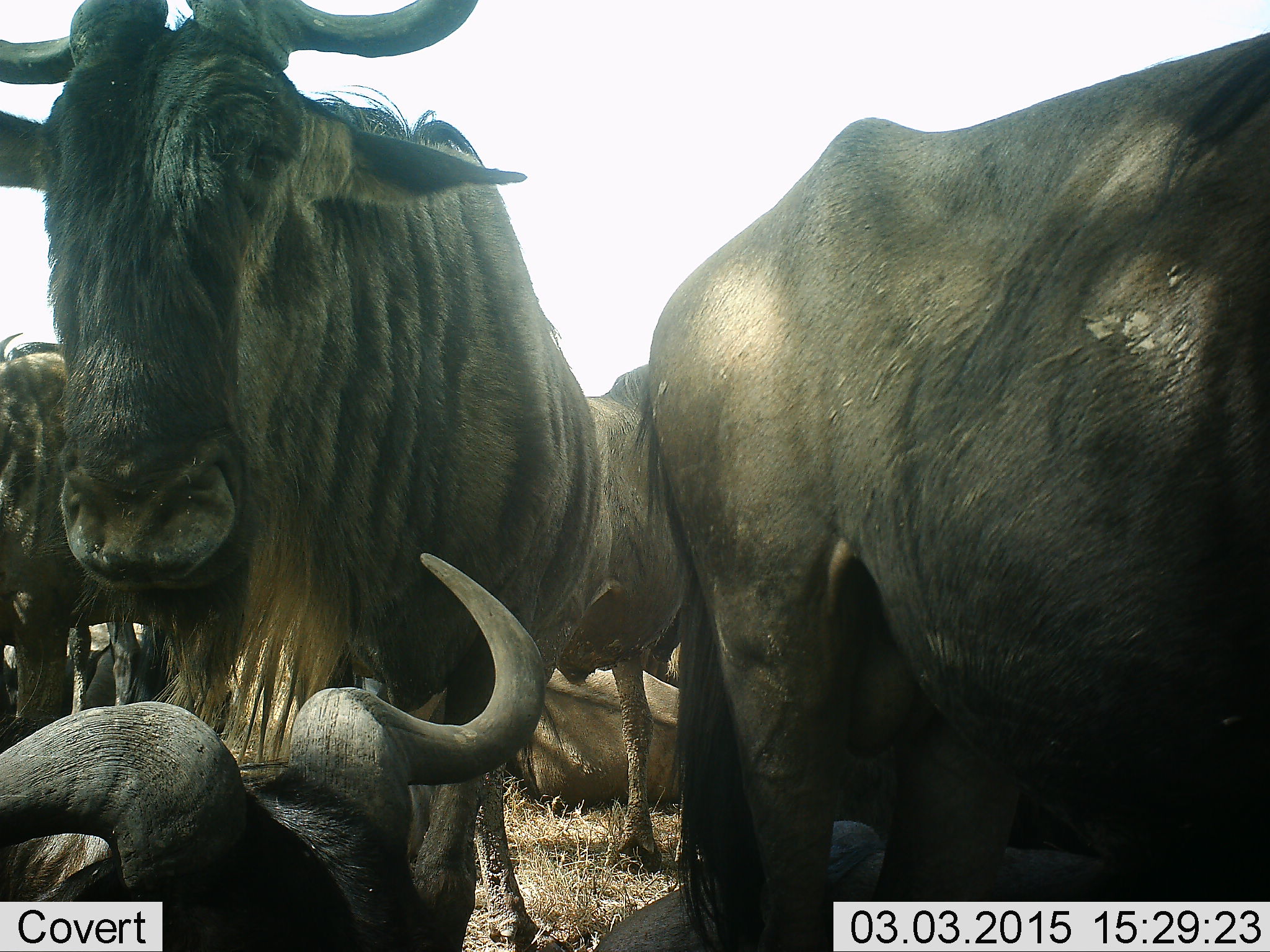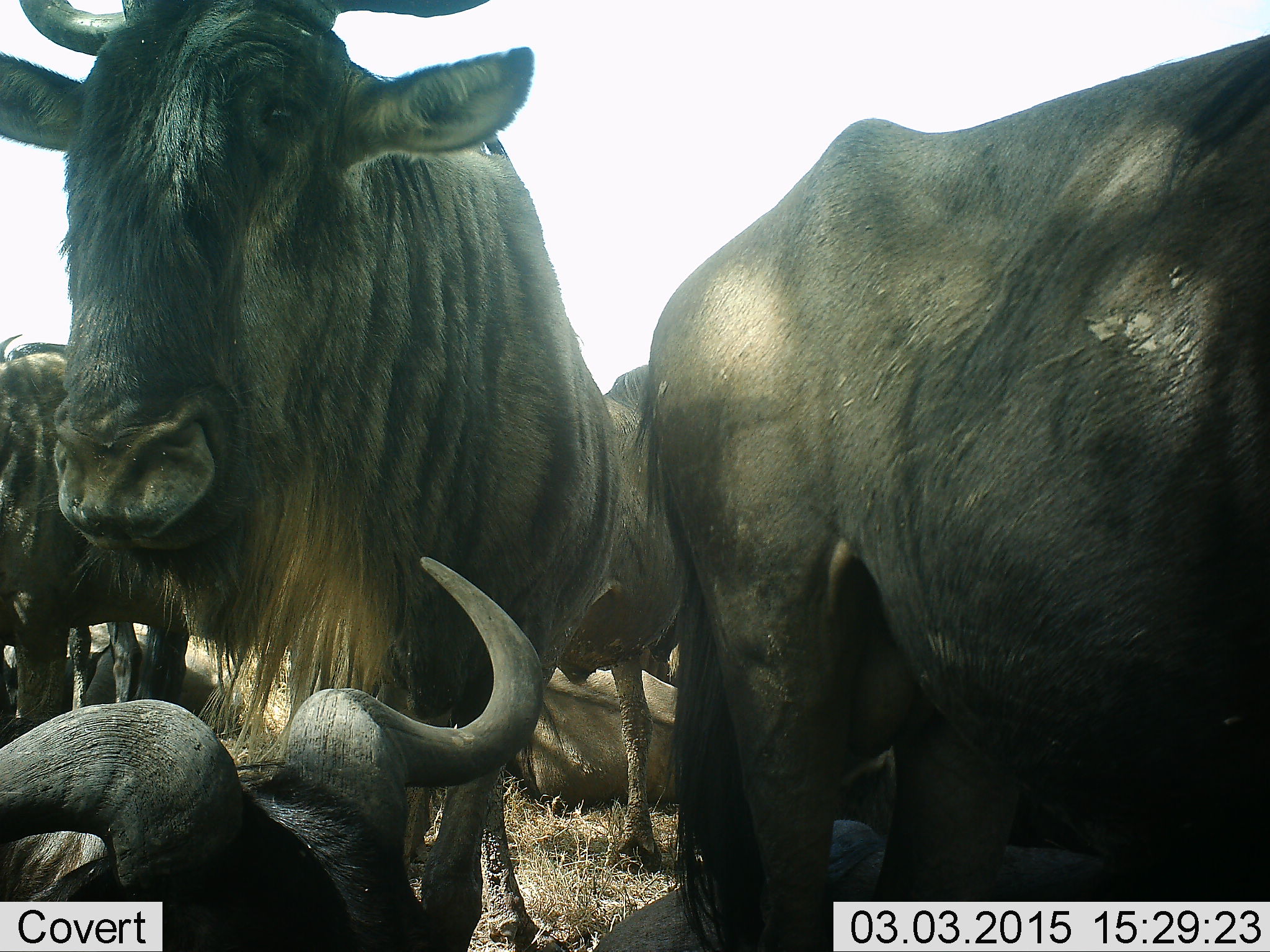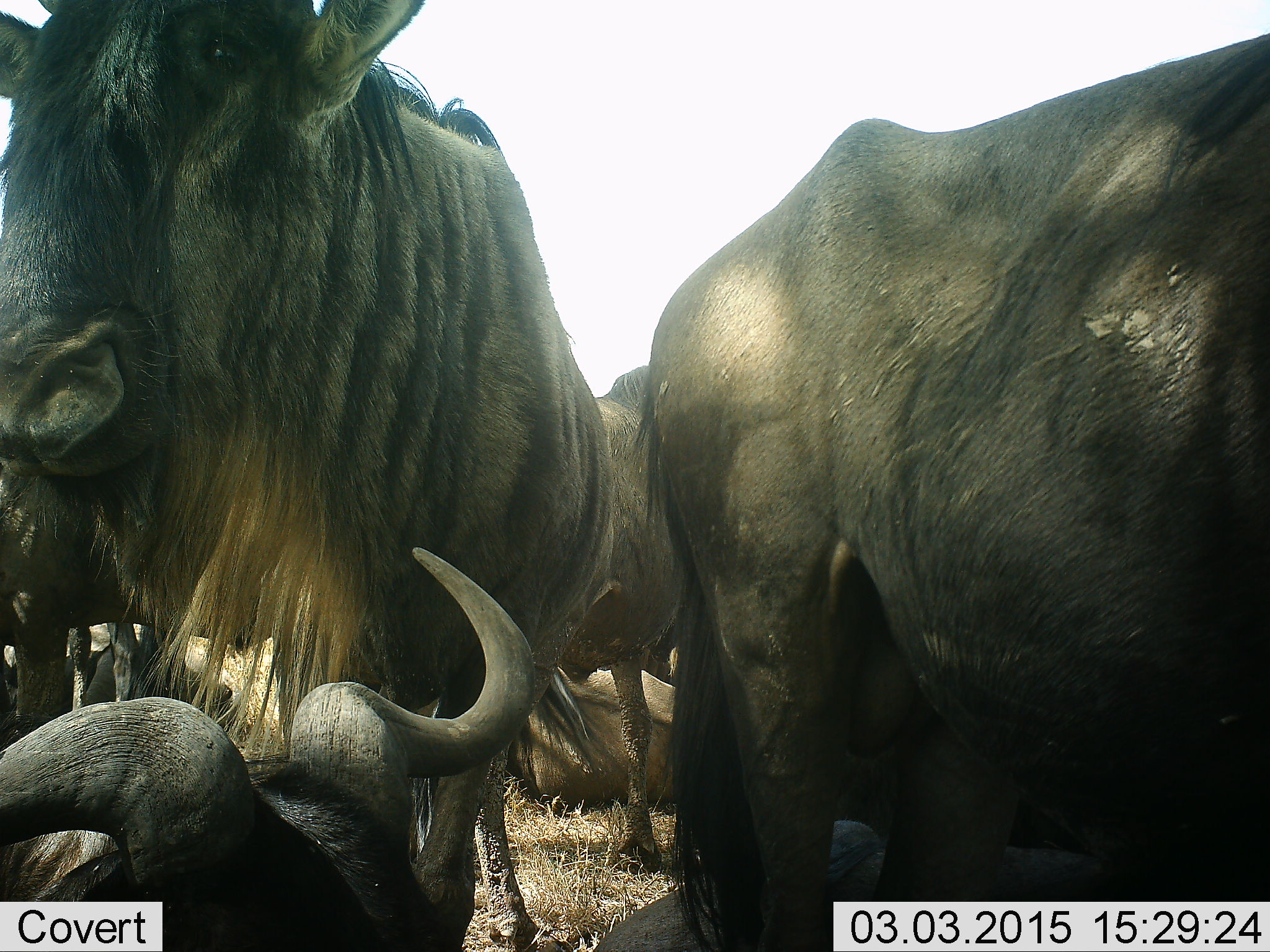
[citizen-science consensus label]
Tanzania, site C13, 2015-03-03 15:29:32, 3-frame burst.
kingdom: Animalia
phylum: Chordata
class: Mammalia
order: Artiodactyla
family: Bovidae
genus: Connochaetes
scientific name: Connochaetes taurinus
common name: blue wildebeest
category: wildebeest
Wildebeest (blue wildebeest) (Connochaetes taurinus), count 6. Behavior (volunteer vote fractions): standing 90%, resting 90%, moving 0%, interacting 0%. Young present (vote fraction): 0%. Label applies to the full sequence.